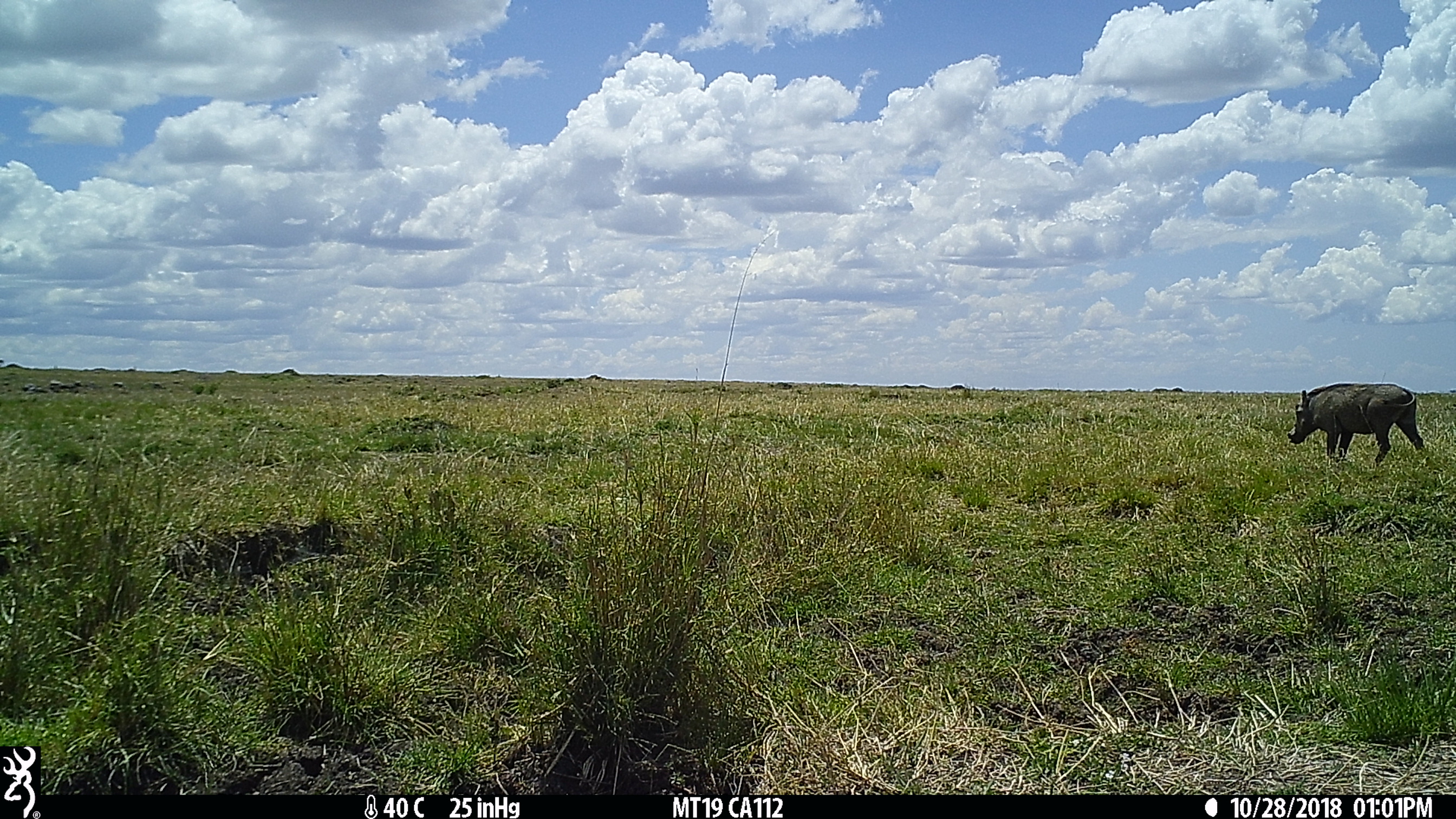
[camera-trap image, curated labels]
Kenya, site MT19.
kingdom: Animalia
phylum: Chordata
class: Mammalia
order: Artiodactyla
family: Suidae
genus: Phacochoerus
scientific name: Phacochoerus africanus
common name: common warthog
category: warthog